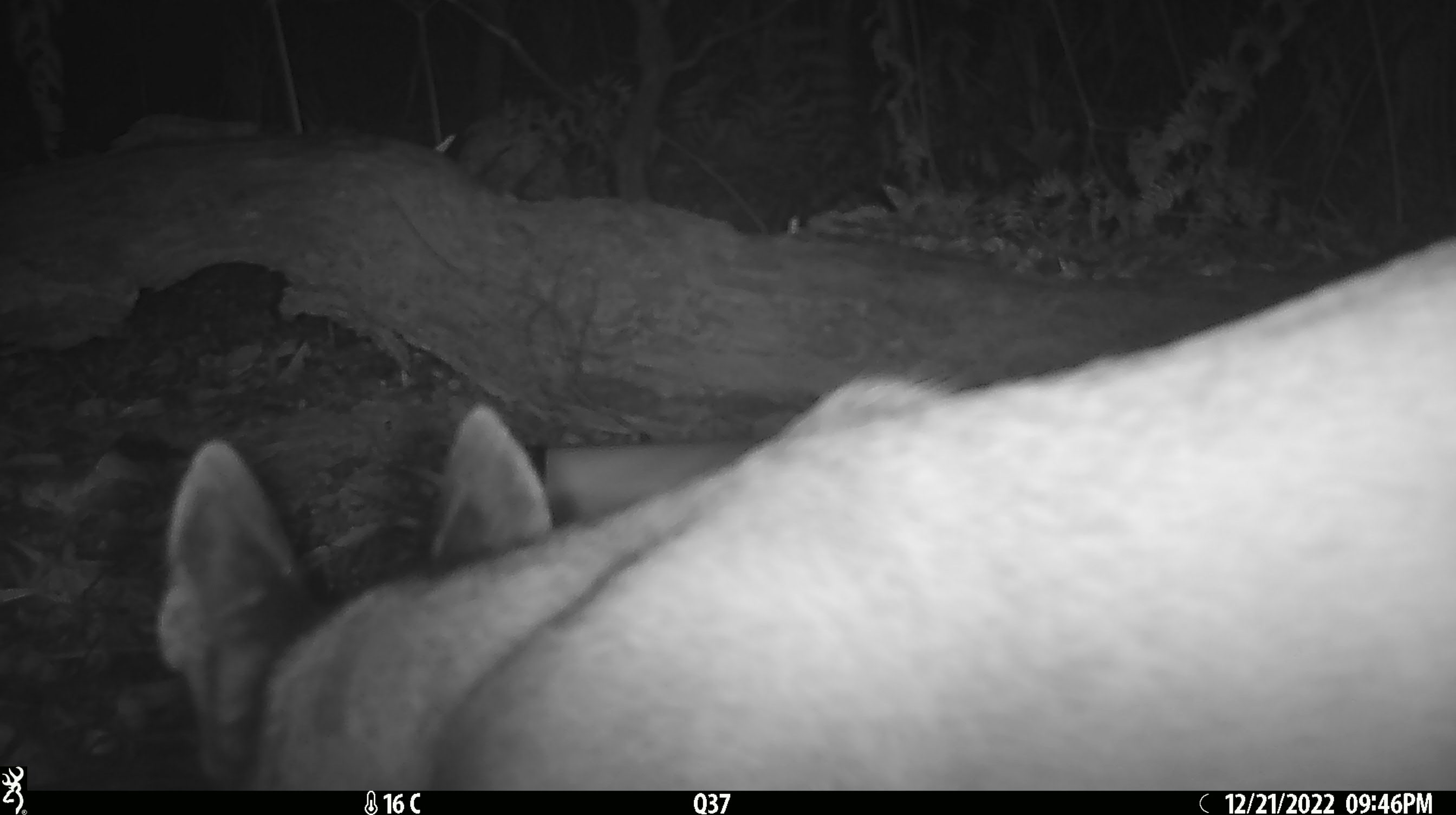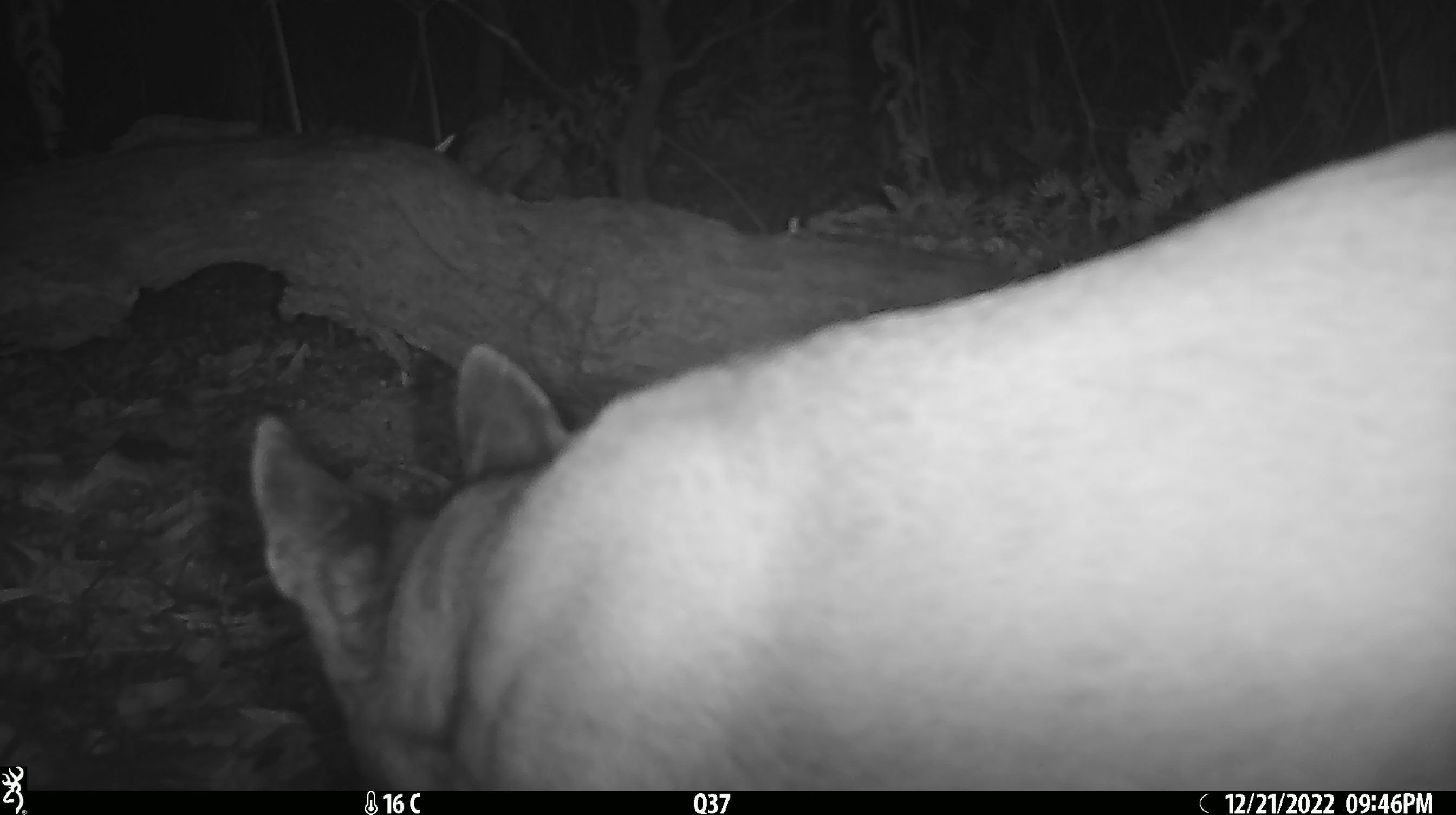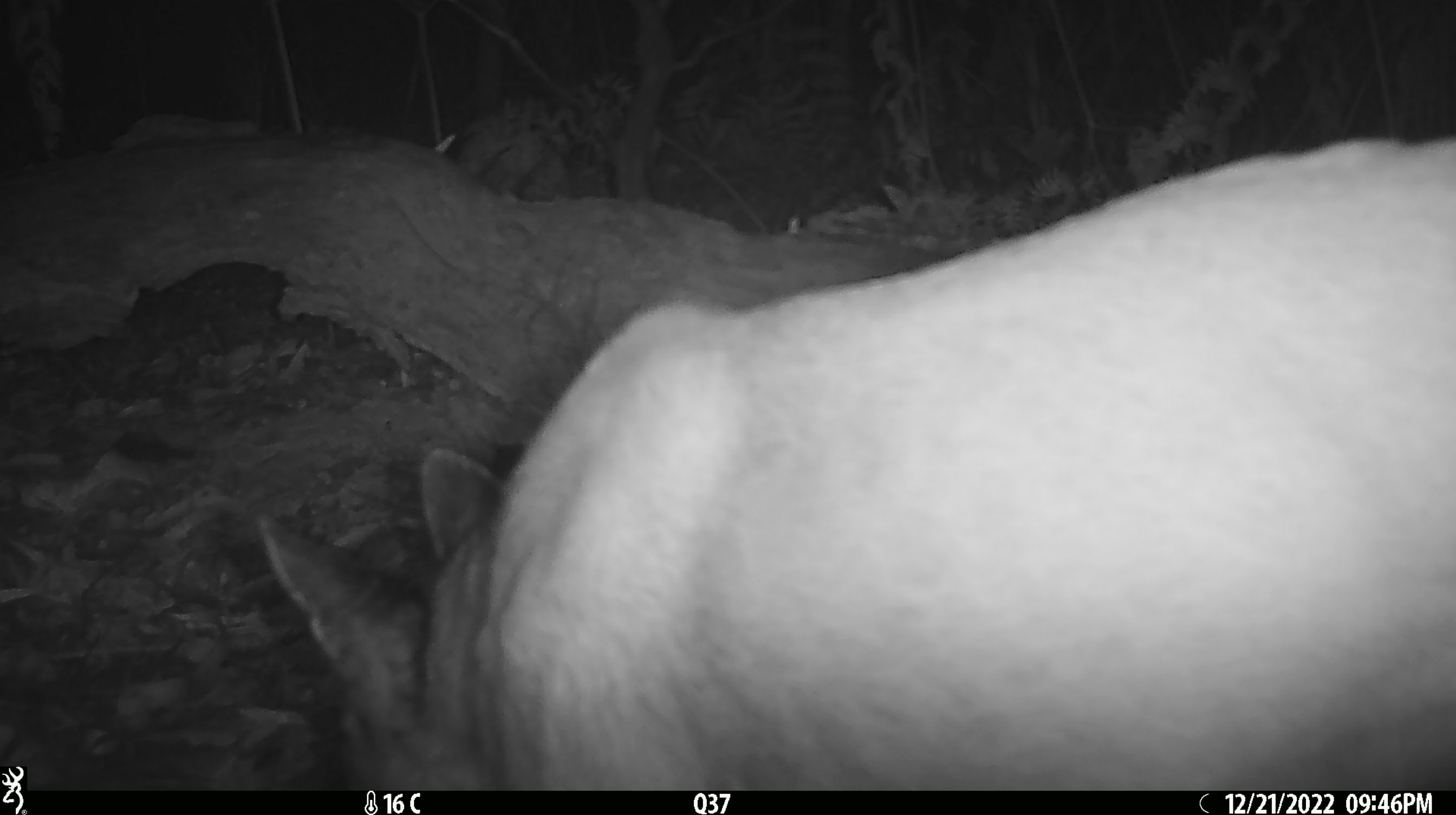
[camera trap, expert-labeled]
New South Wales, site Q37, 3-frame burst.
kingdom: Animalia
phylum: Chordata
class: Mammalia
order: Carnivora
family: Canidae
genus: Canis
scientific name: Canis familiaris dingo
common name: dingo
Dingo (Canis familiaris dingo).